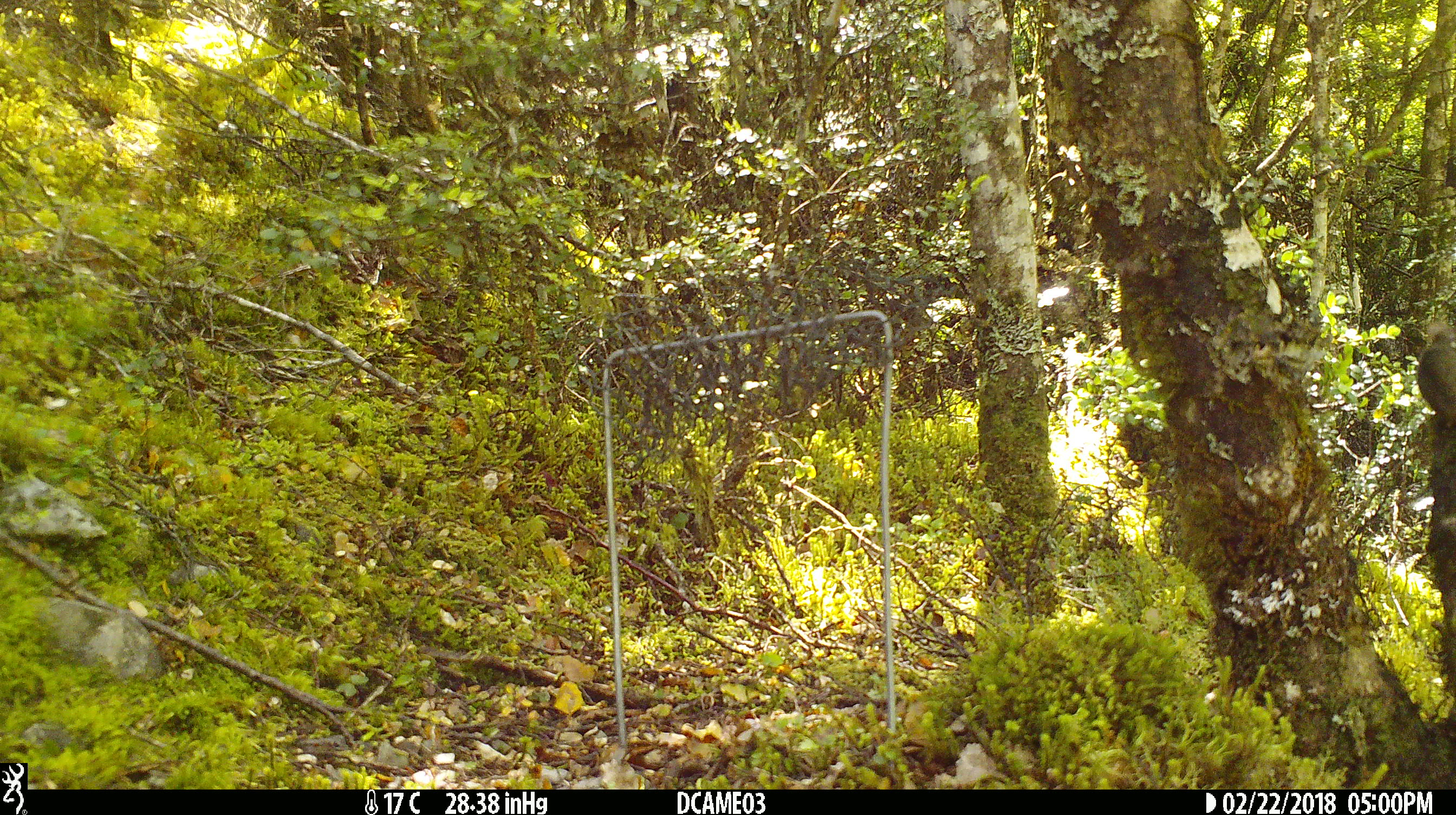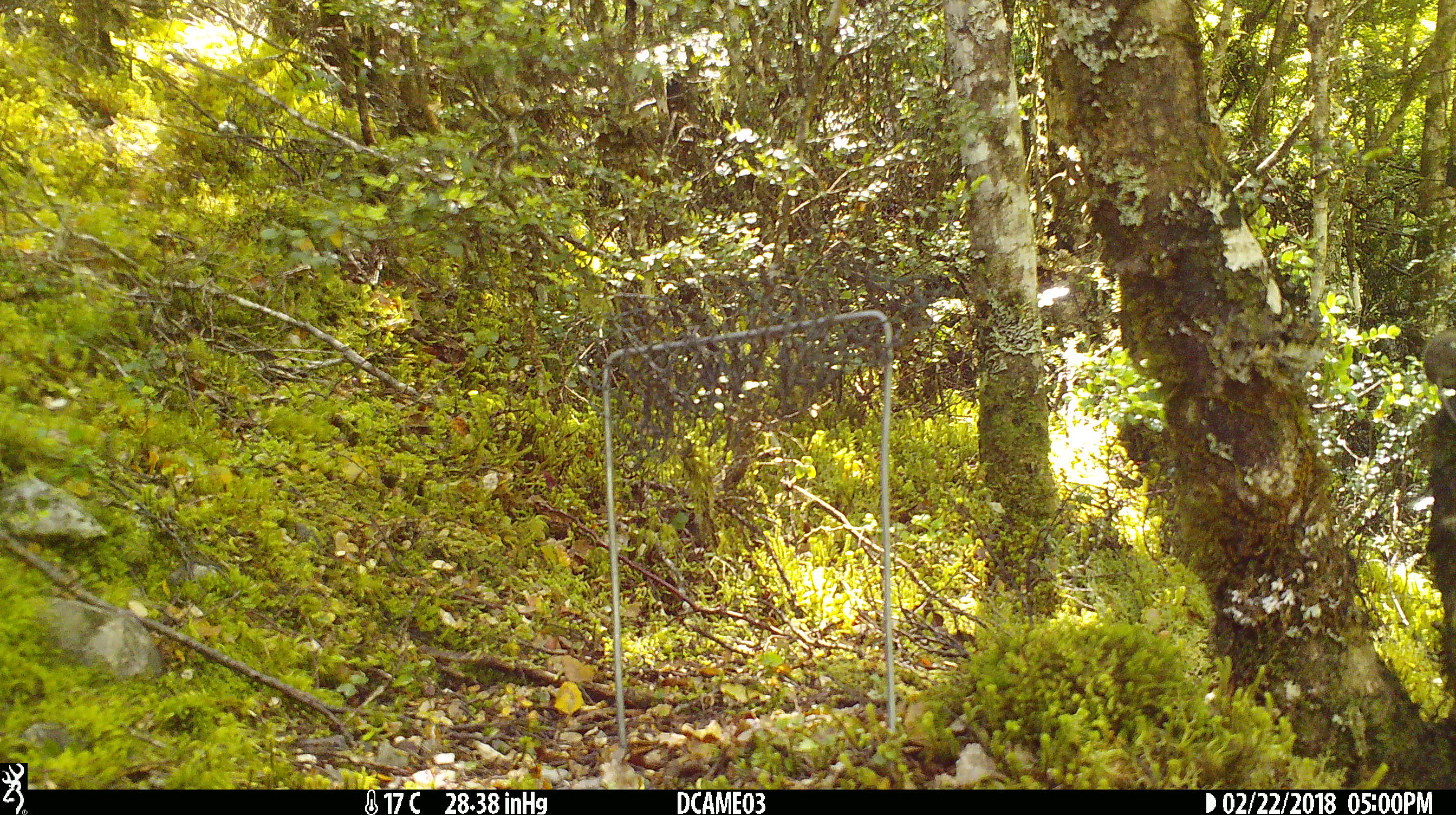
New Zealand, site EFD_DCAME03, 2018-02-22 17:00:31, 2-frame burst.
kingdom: Animalia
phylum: Chordata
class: Mammalia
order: Rodentia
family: Muridae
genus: Mus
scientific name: Mus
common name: mouse